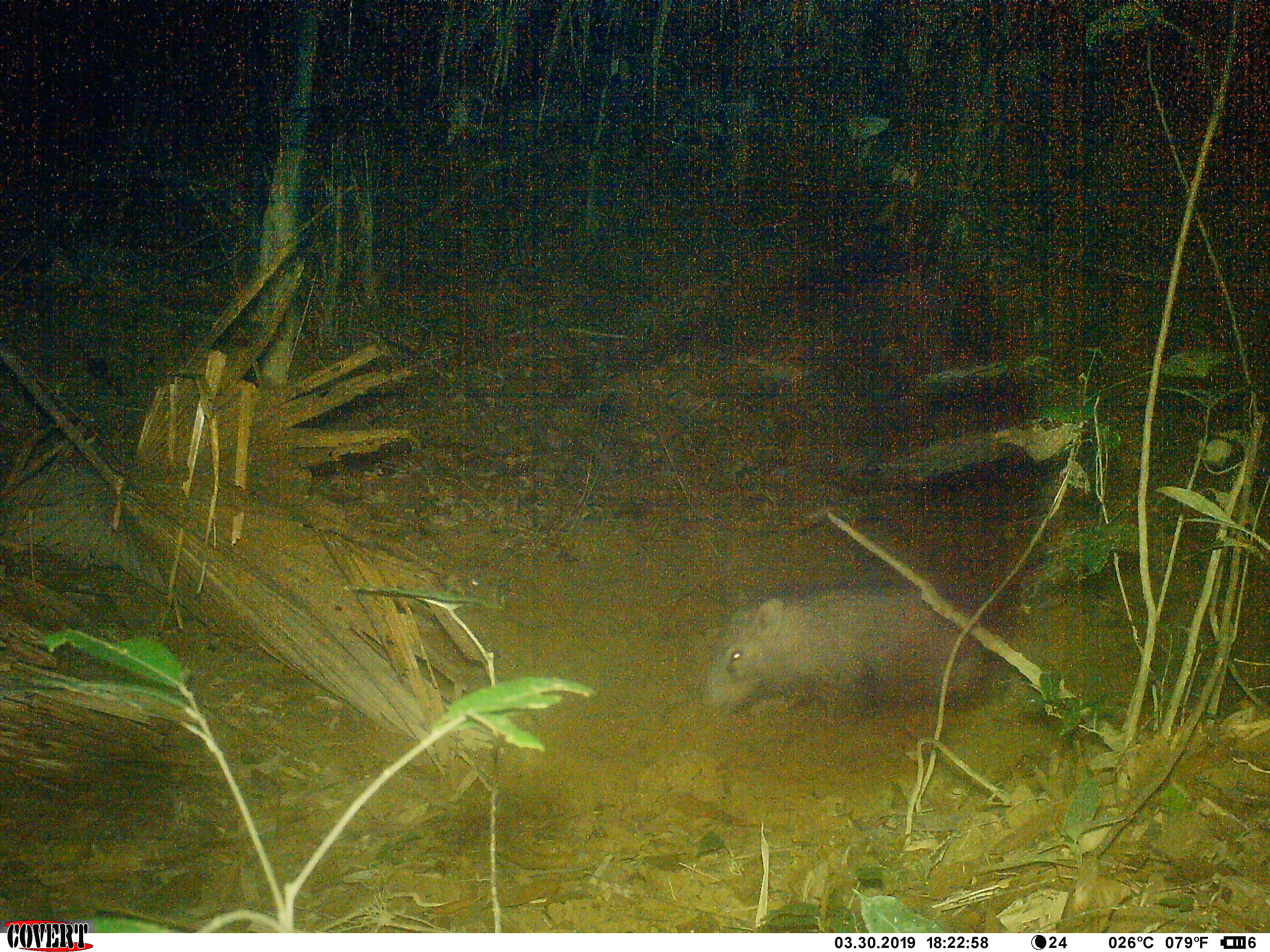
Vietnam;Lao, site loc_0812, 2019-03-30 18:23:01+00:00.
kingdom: Animalia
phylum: Chordata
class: Mammalia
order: Artiodactyla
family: Suidae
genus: Sus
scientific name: Sus scrofa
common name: eurasian wild pig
Eurasian wild pig (Sus scrofa). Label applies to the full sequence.